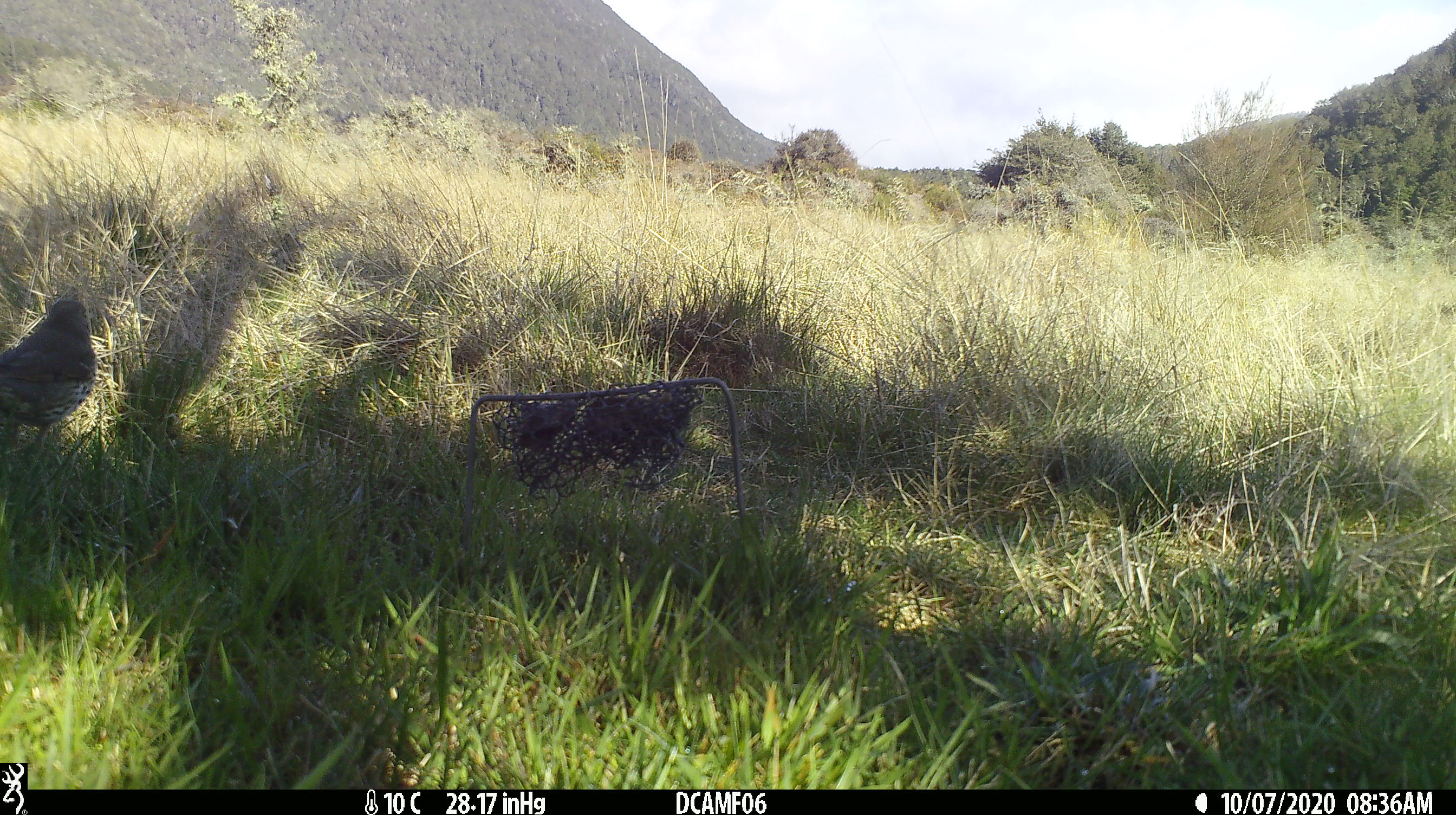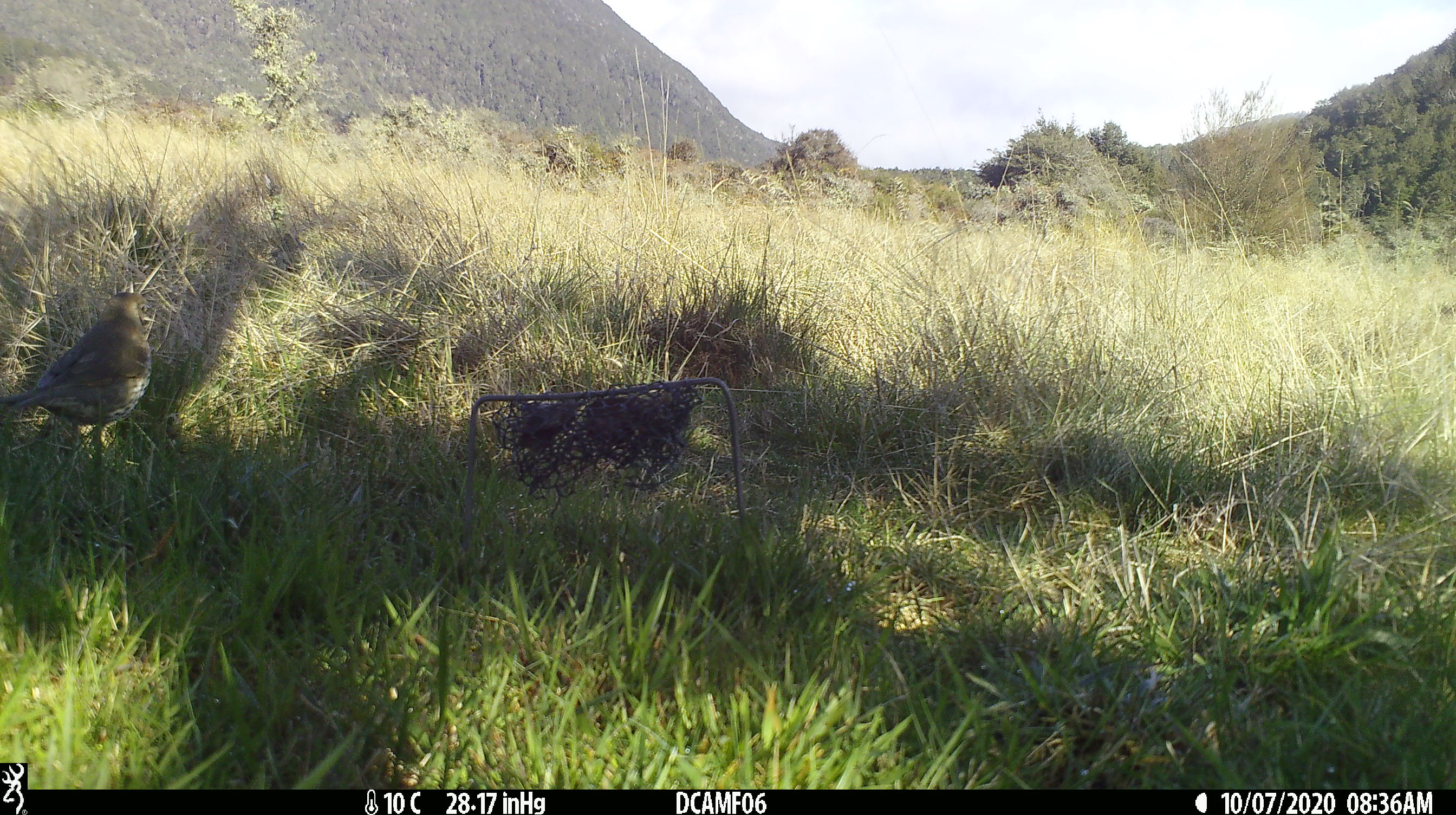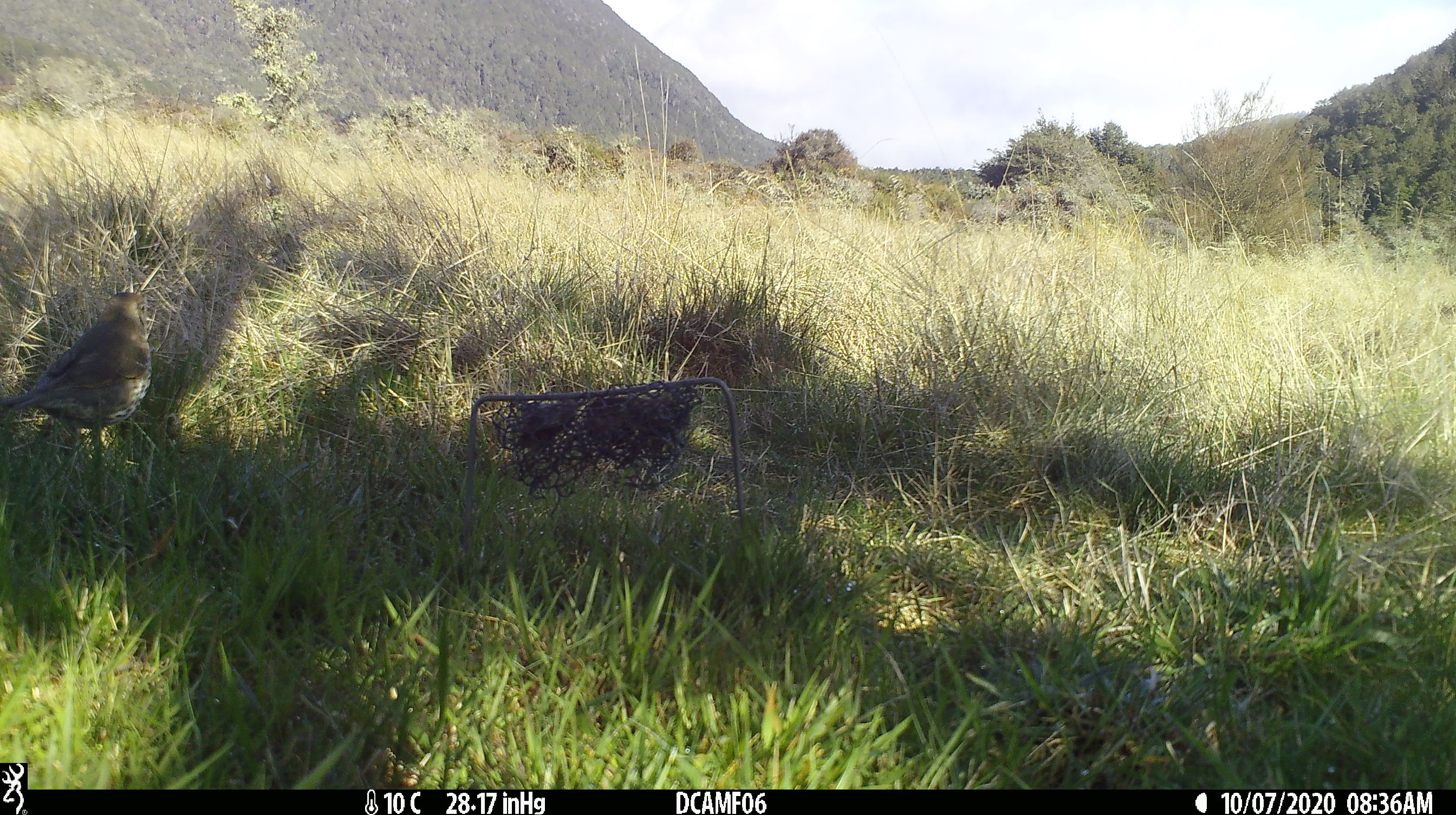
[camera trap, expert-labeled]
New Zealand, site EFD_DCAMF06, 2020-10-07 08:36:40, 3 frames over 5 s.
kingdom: Animalia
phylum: Chordata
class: Aves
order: Passeriformes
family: Turdidae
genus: Turdus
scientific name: Turdus philomelos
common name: song thrush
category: thrush